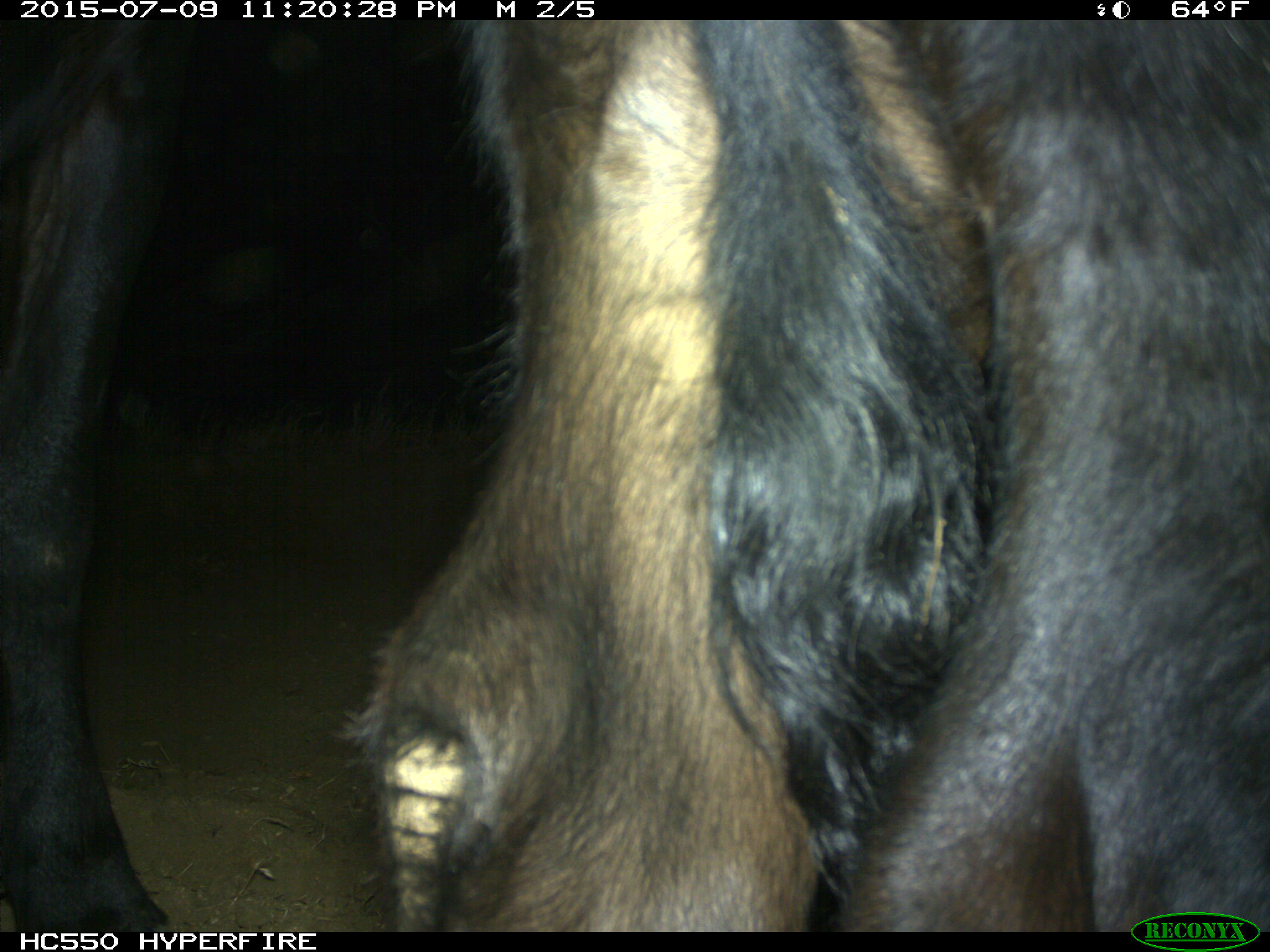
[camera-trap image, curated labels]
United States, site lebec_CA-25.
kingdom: Animalia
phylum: Chordata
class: Mammalia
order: Artiodactyla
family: Bovidae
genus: Bos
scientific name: Bos taurus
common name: domestic cow